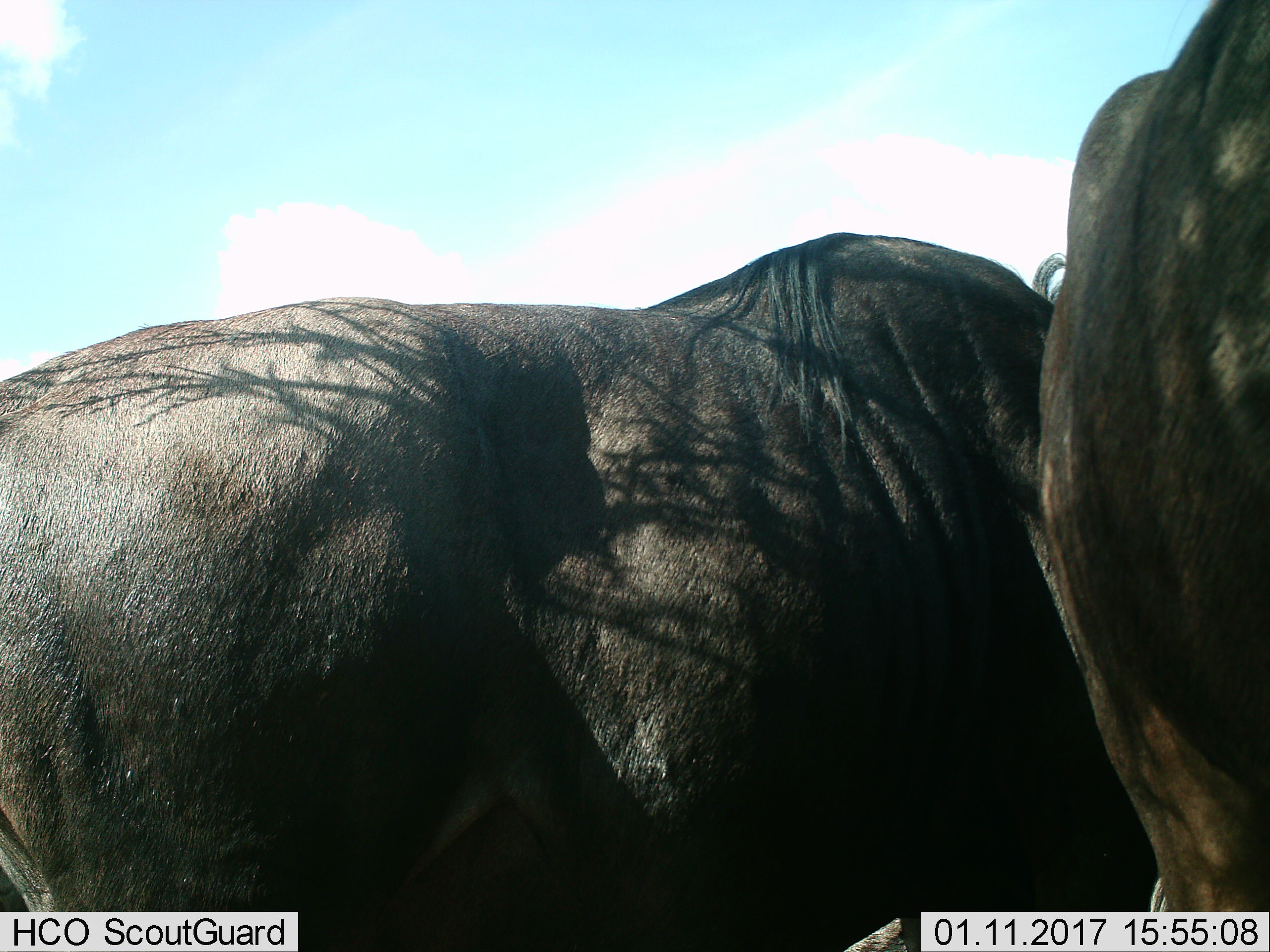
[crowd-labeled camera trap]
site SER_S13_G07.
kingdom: Animalia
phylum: Chordata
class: Mammalia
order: Artiodactyla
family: Bovidae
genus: Connochaetes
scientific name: Connochaetes taurinus taurinus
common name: blue wildebeest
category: wildebeestblue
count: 2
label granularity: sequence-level